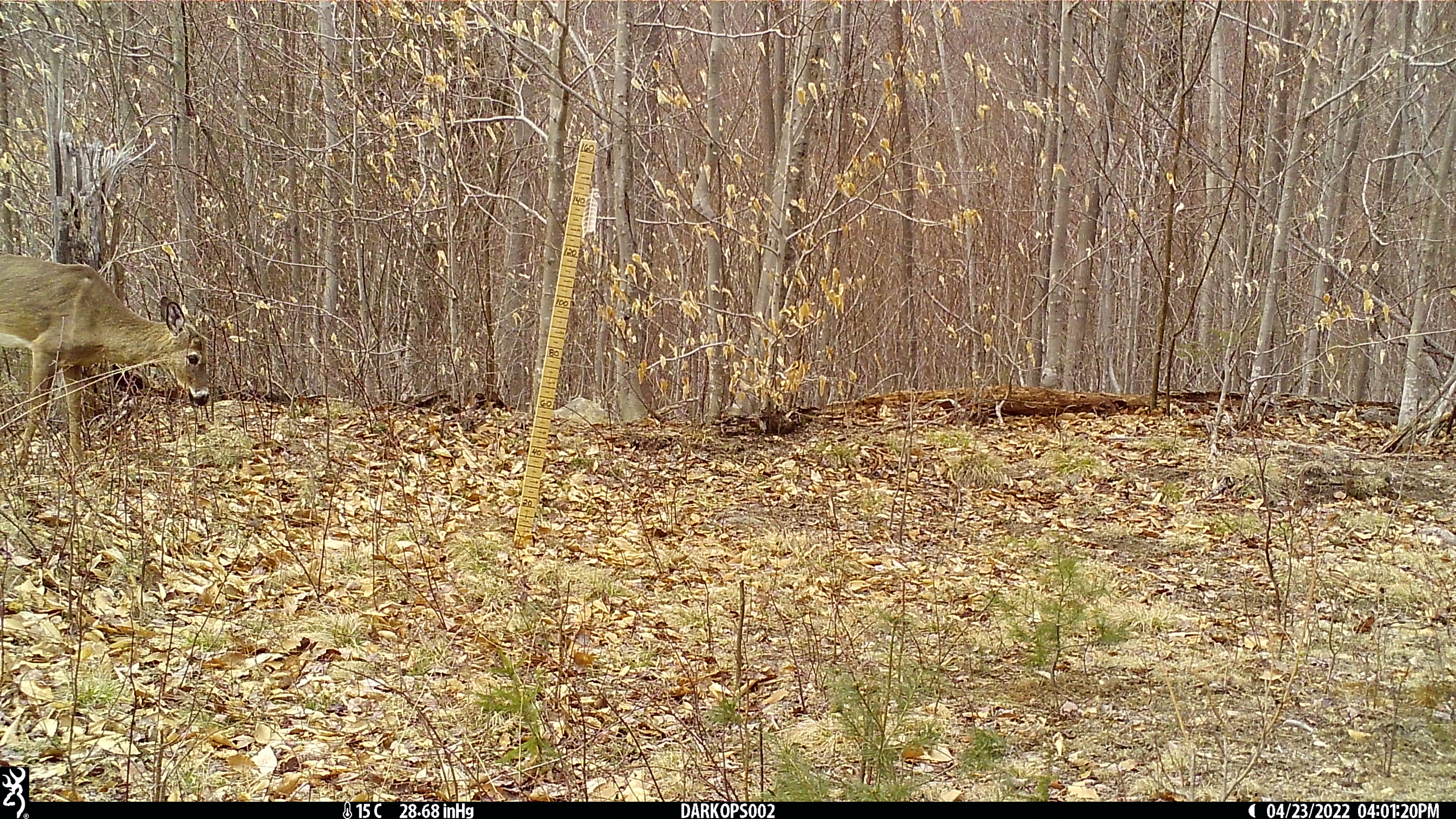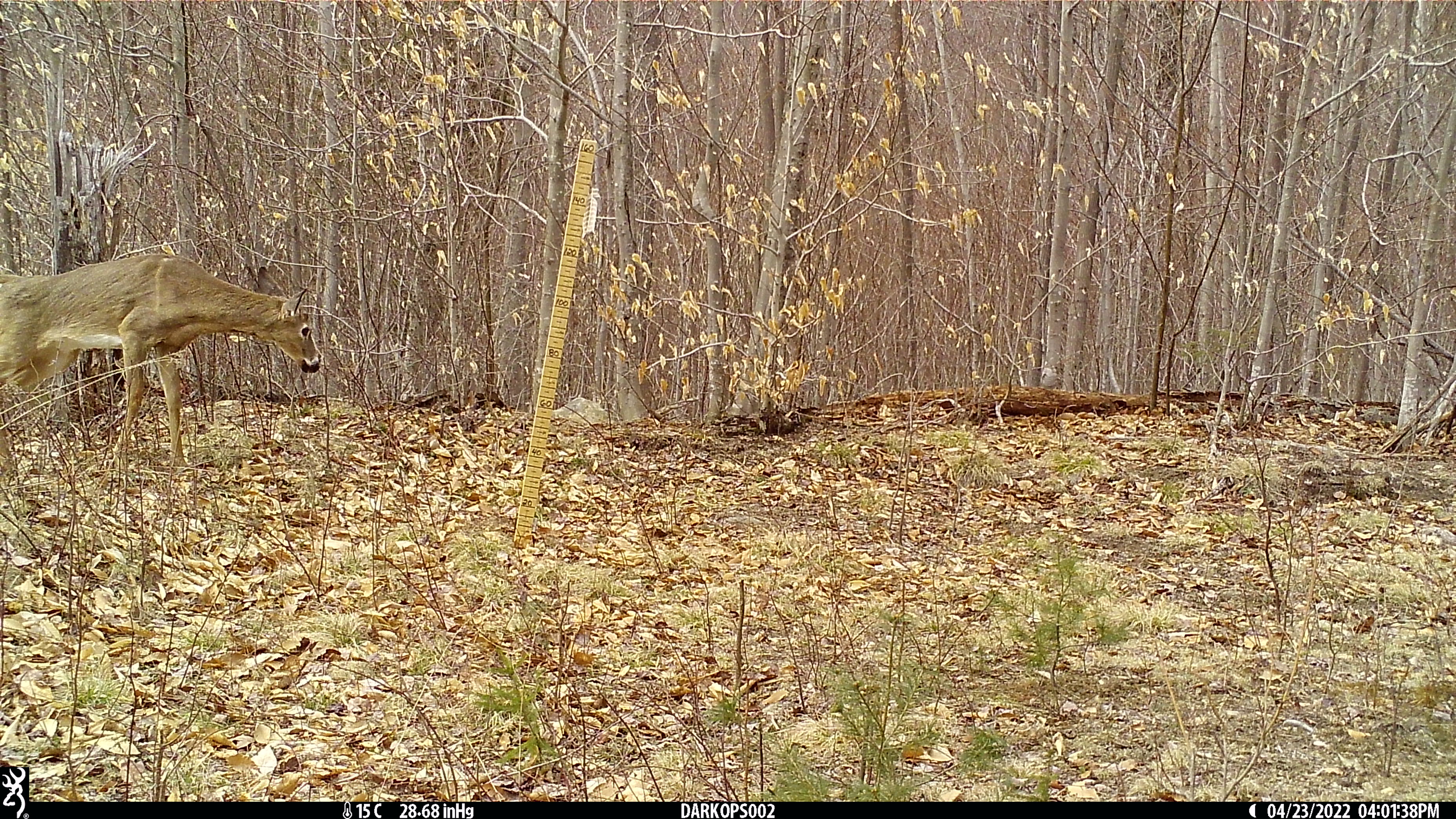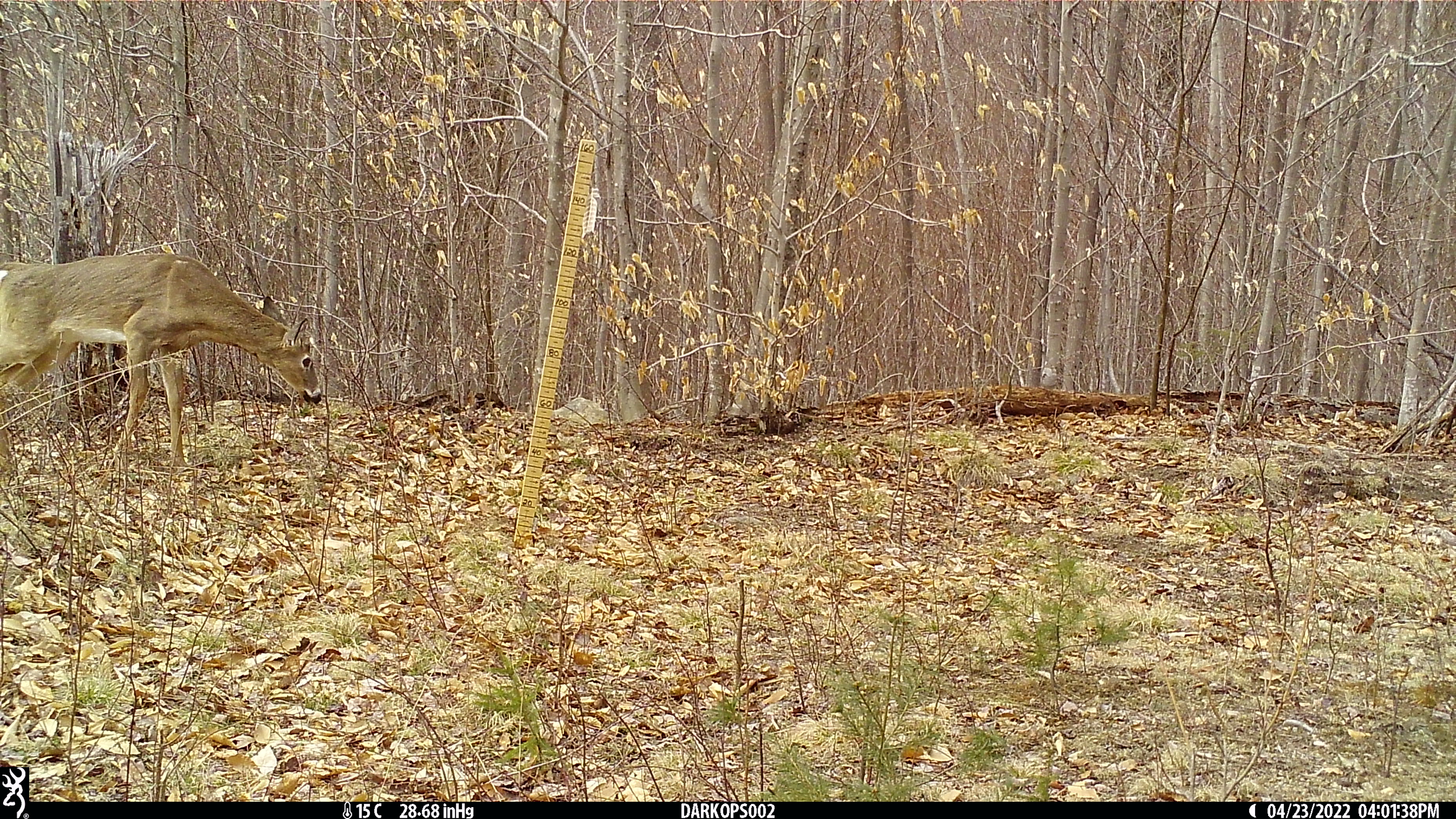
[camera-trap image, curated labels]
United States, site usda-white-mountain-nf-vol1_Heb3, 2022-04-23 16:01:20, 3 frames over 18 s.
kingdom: Animalia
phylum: Chordata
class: Mammalia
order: Artiodactyla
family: Cervidae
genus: Odocoileus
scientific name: Odocoileus virginianus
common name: white-tailed deer